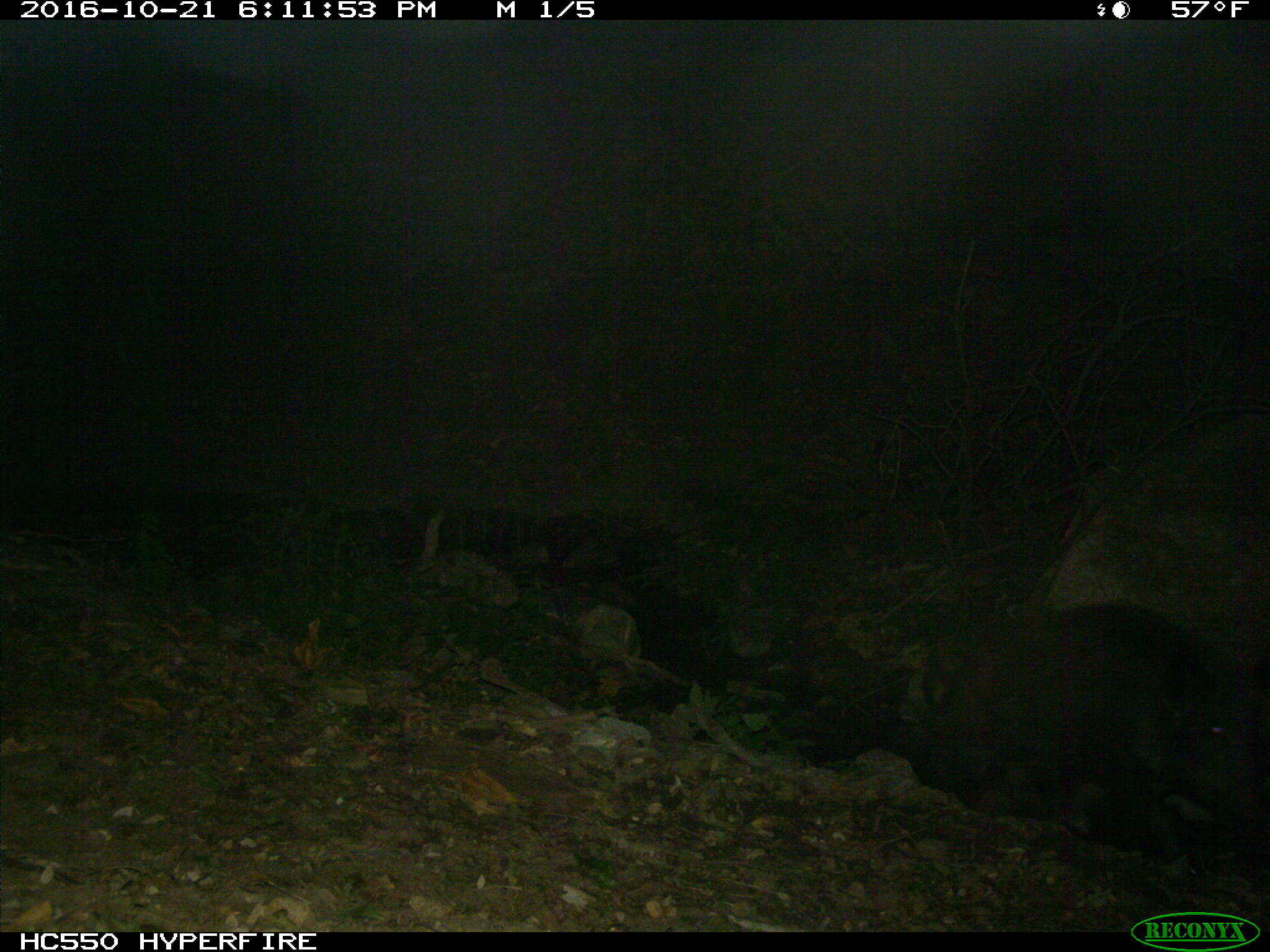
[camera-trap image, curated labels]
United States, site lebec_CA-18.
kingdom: Animalia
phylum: Chordata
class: Mammalia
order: Artiodactyla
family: Suidae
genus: Sus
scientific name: Sus scrofa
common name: wild boar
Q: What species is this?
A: Sus scrofa (wild boar).